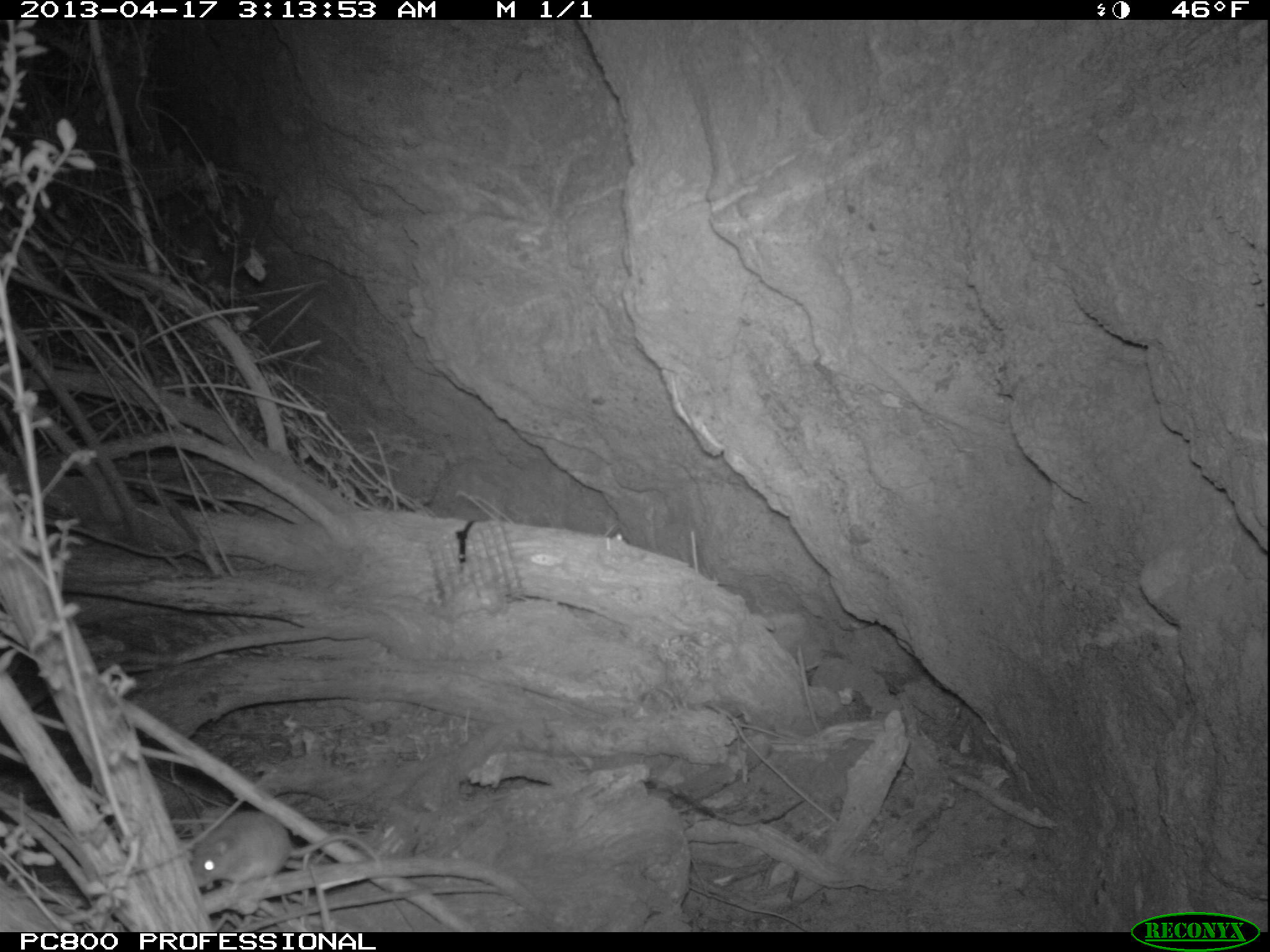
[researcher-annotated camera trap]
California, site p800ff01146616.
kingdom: Animalia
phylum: Chordata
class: Mammalia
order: Rodentia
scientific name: Rodentia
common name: rodent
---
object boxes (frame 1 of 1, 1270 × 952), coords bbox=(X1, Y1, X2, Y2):
rodent: bbox=(190, 813, 383, 887)